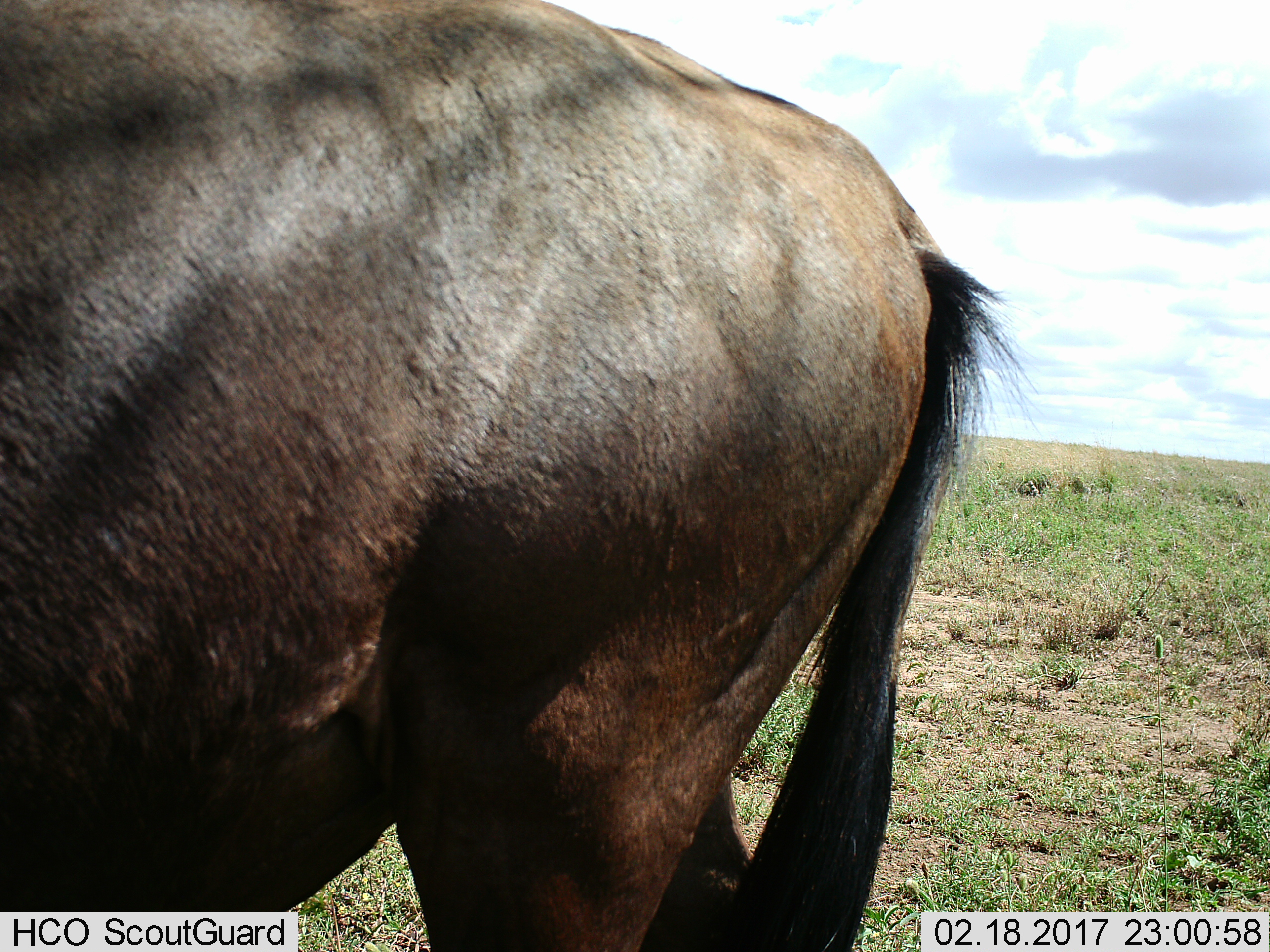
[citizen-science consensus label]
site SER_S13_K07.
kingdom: Animalia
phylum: Chordata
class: Mammalia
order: Artiodactyla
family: Bovidae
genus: Connochaetes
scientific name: Connochaetes taurinus taurinus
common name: blue wildebeest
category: wildebeestblue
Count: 1.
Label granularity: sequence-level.